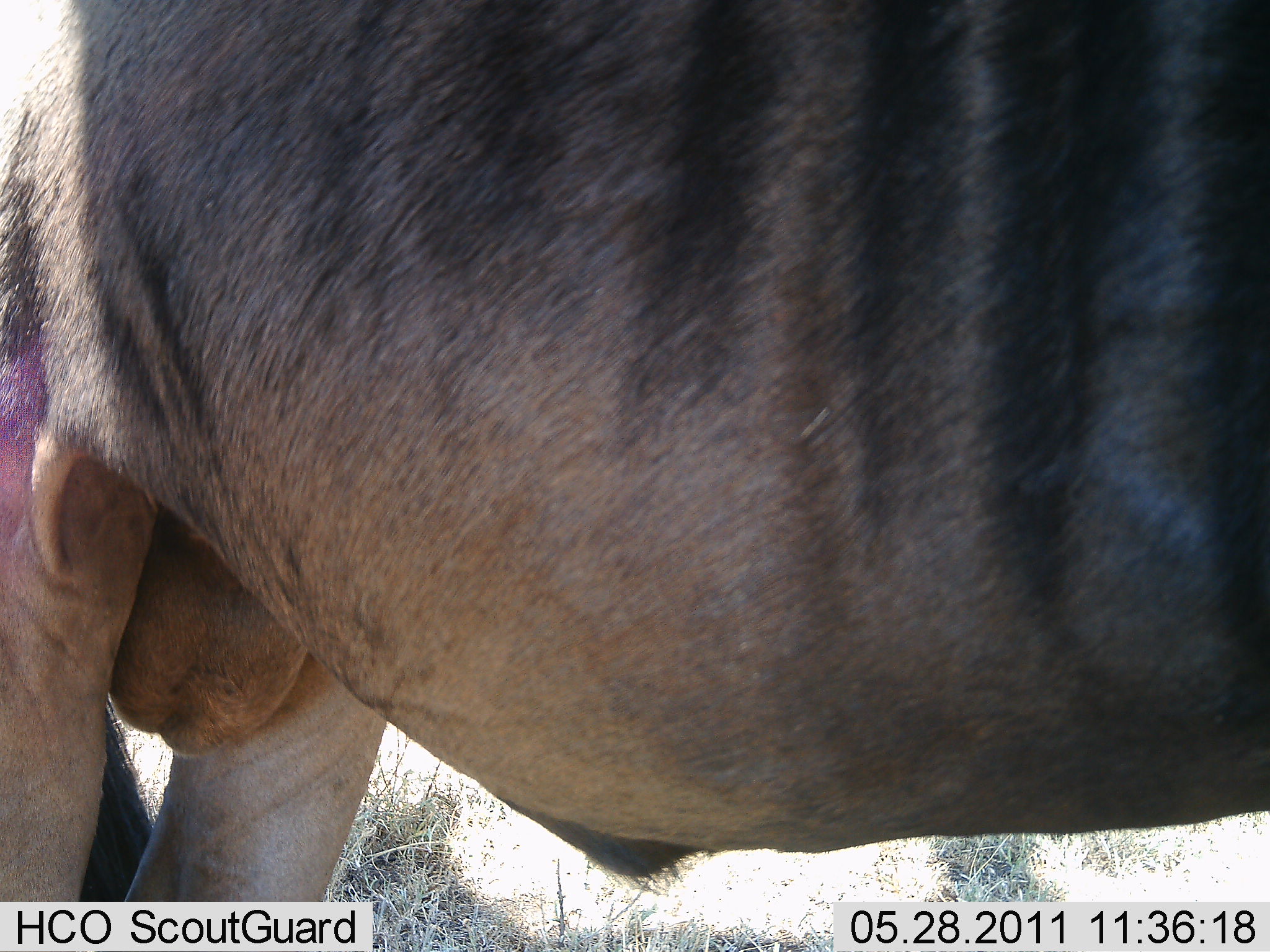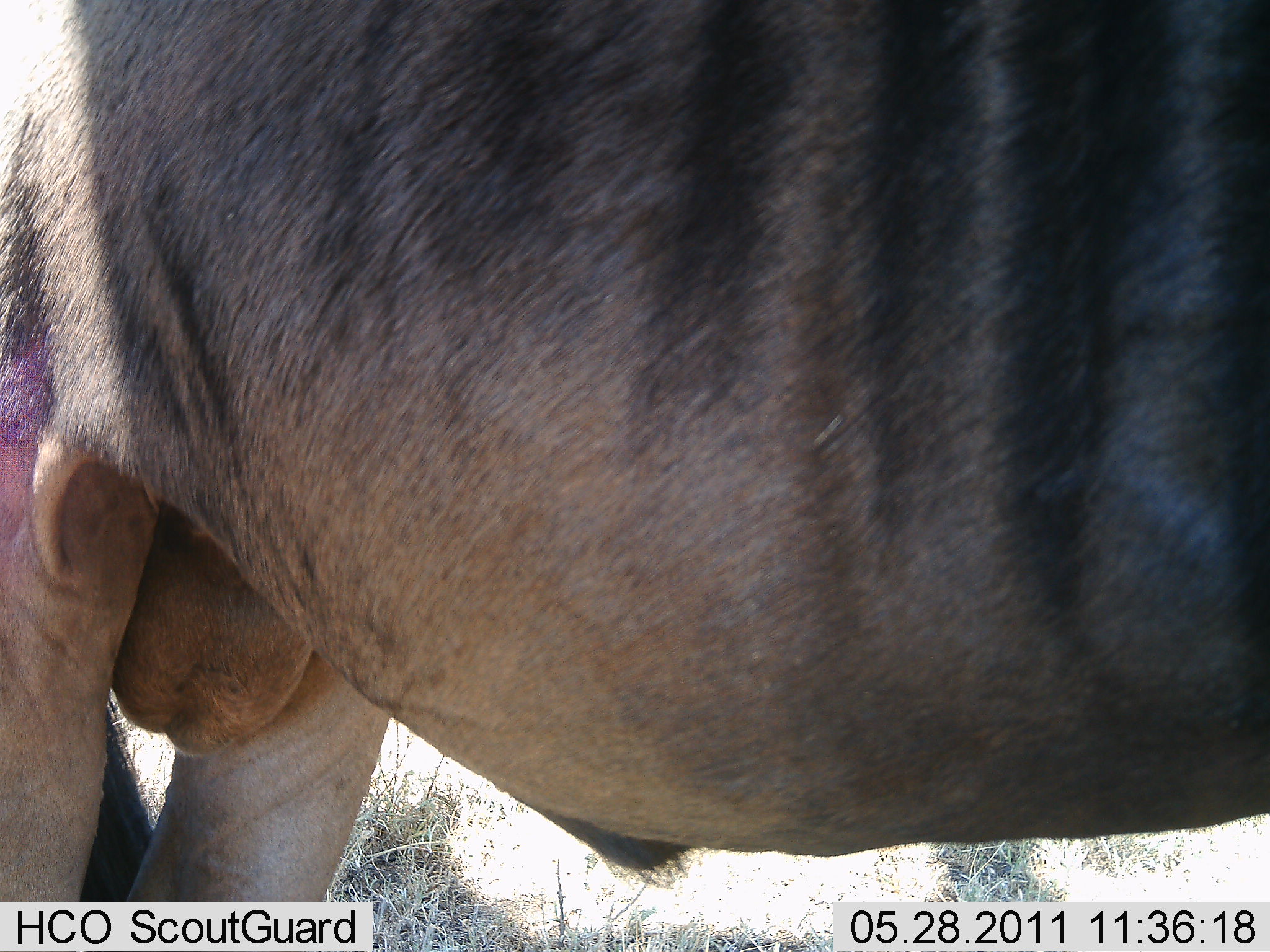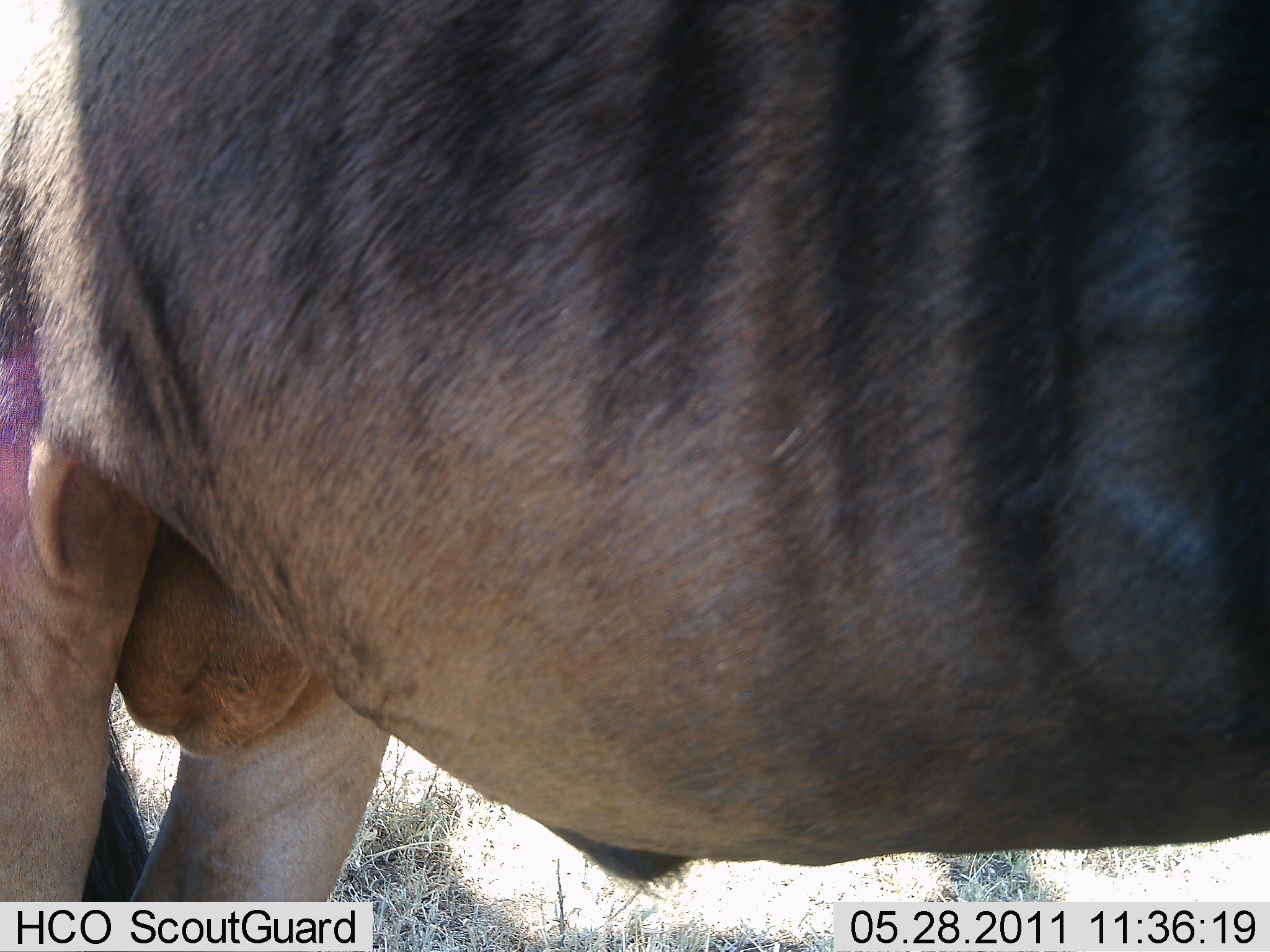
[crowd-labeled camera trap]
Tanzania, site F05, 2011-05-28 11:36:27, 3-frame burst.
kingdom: Animalia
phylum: Chordata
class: Mammalia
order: Artiodactyla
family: Bovidae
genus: Connochaetes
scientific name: Connochaetes taurinus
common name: blue wildebeest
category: wildebeest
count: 1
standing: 100%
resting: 0%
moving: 0%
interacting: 0%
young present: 0%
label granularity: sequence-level